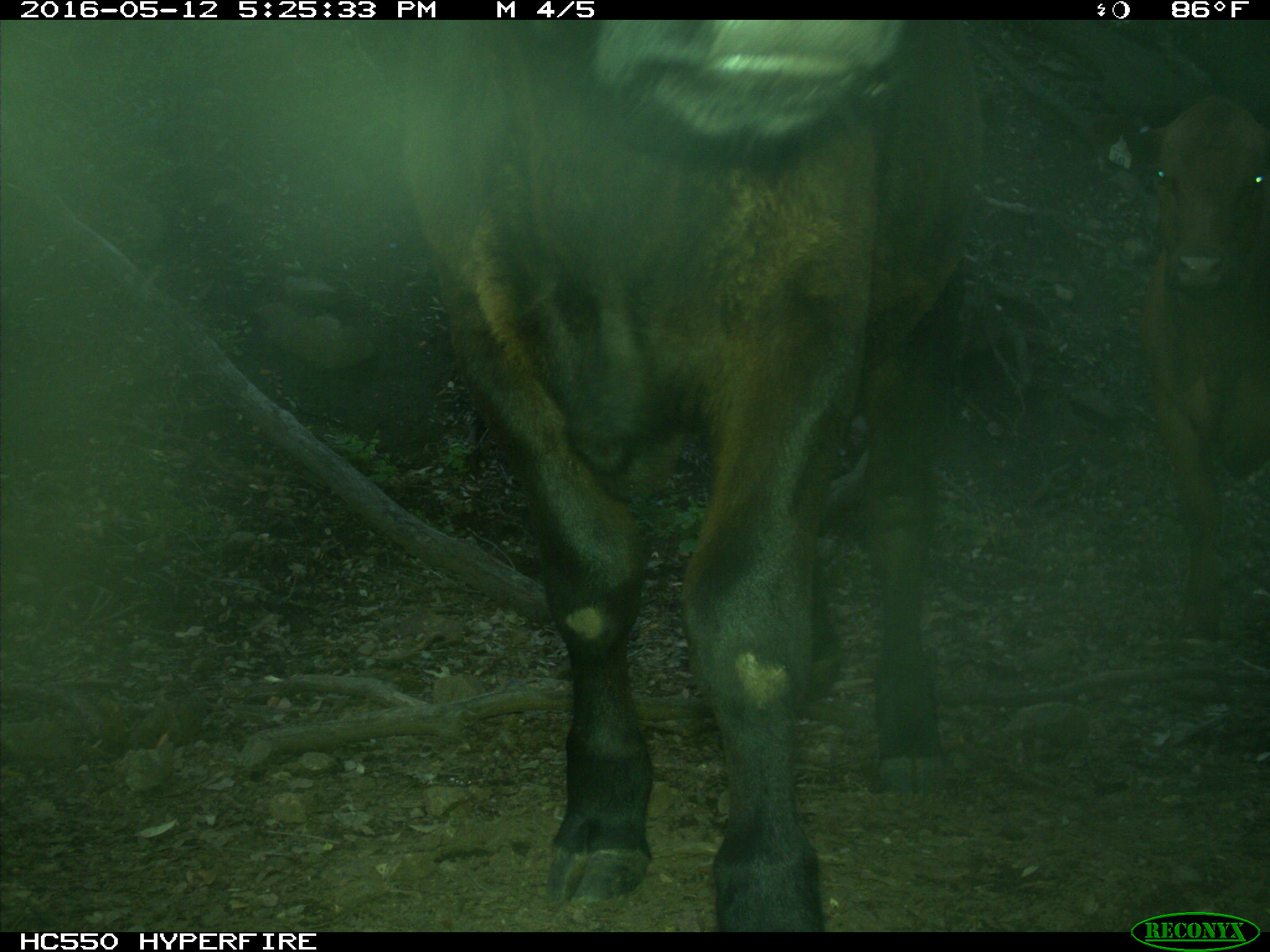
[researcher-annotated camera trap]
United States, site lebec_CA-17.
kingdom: Animalia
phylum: Chordata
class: Mammalia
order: Artiodactyla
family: Bovidae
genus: Bos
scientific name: Bos taurus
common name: domestic cow